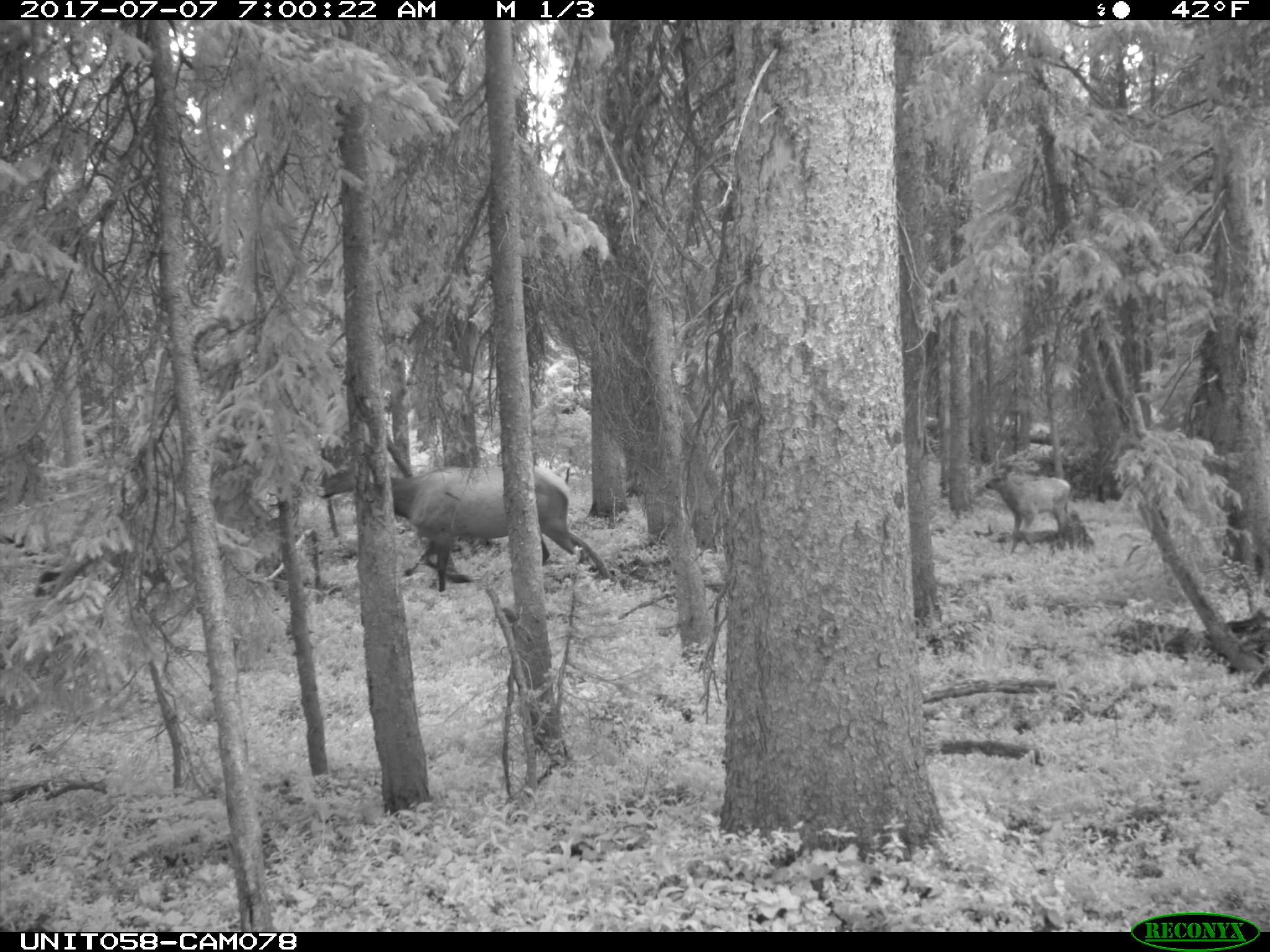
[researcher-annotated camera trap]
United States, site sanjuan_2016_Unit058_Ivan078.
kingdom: Animalia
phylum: Chordata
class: Mammalia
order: Artiodactyla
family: Cervidae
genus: Cervus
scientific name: Cervus elaphus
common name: red deer